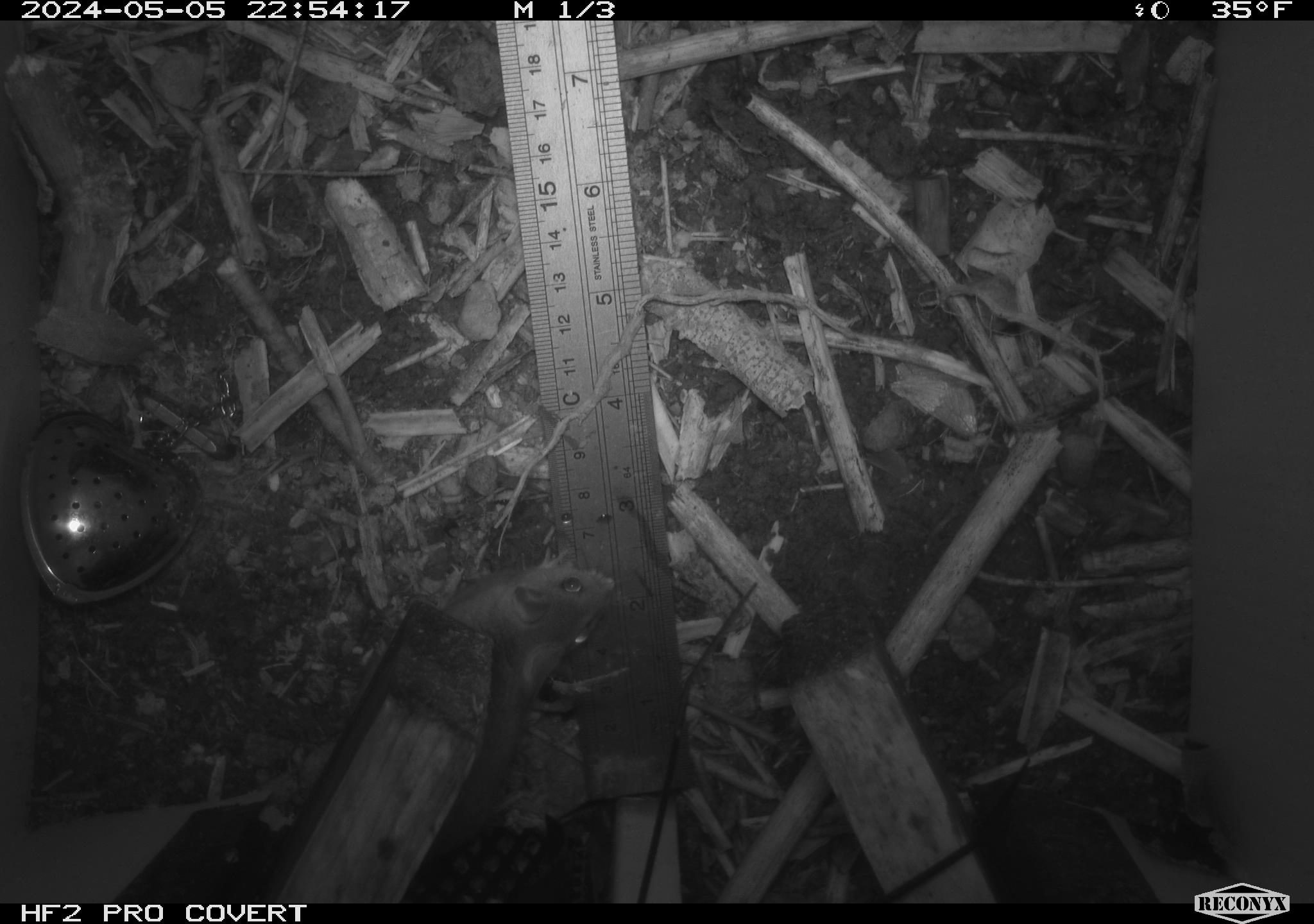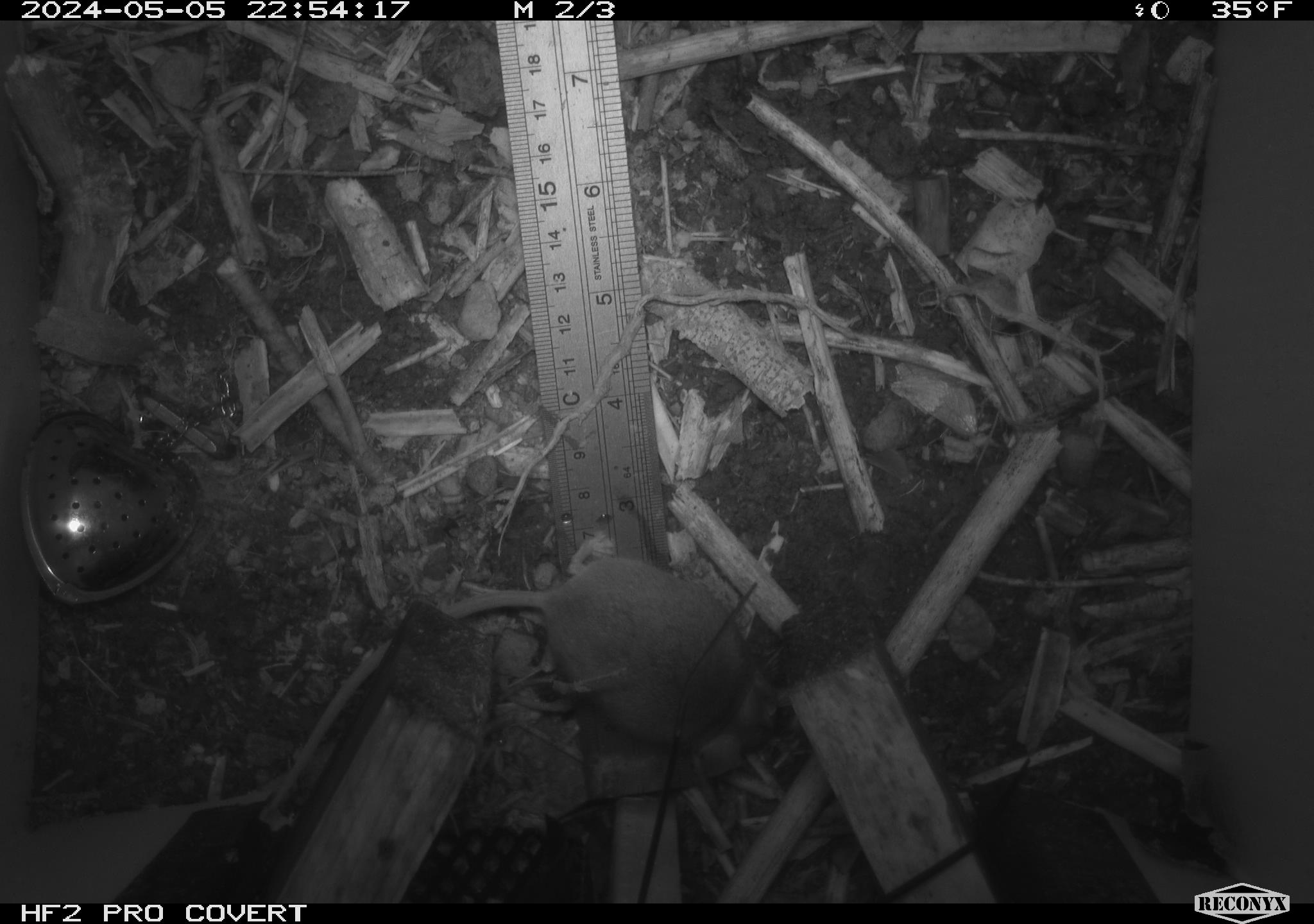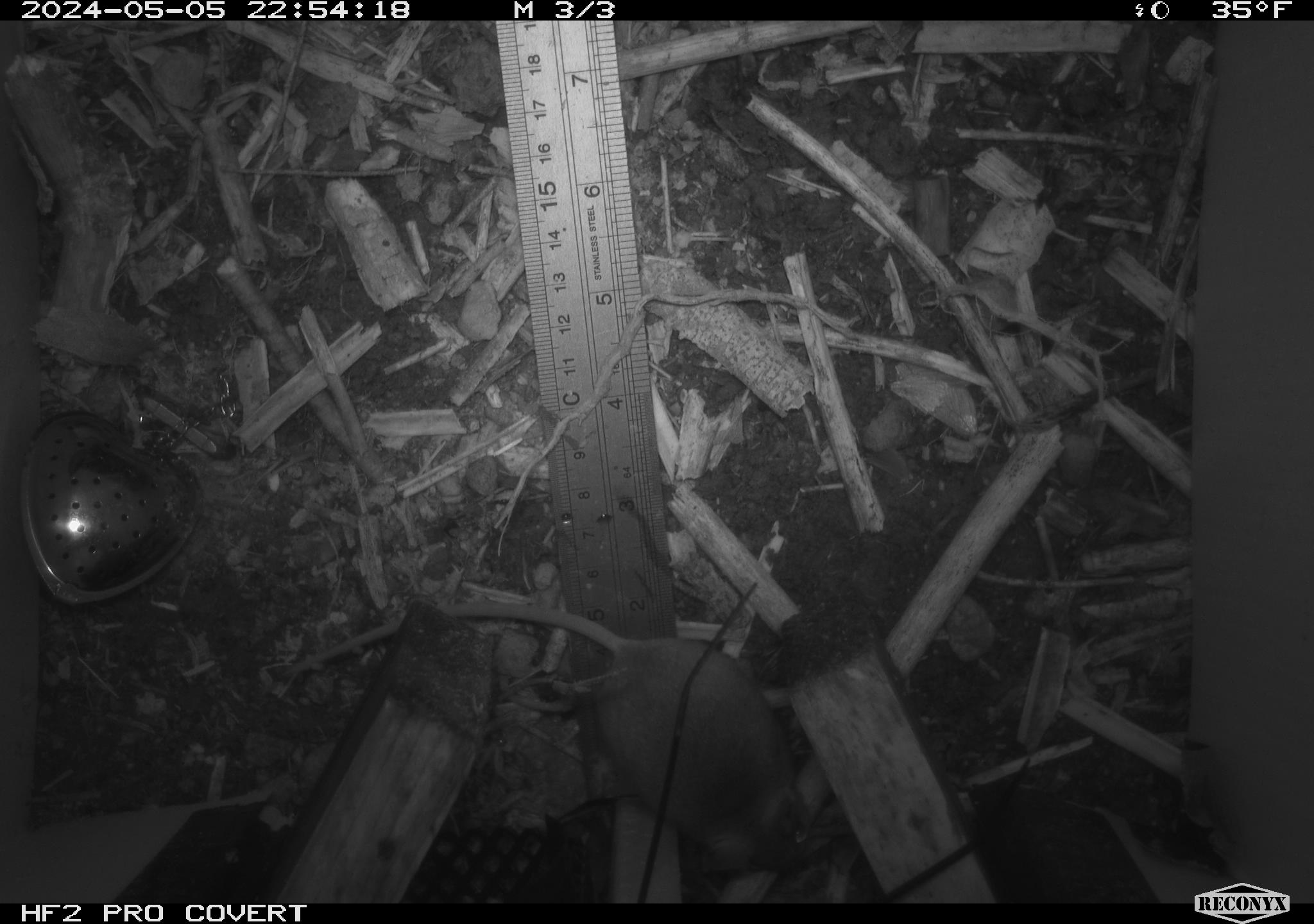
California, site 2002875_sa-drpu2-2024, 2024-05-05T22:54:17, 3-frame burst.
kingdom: Animalia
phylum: Chordata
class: Mammalia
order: Rodentia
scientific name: Rodentia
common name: mouse species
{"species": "mouse species (Rodentia)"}